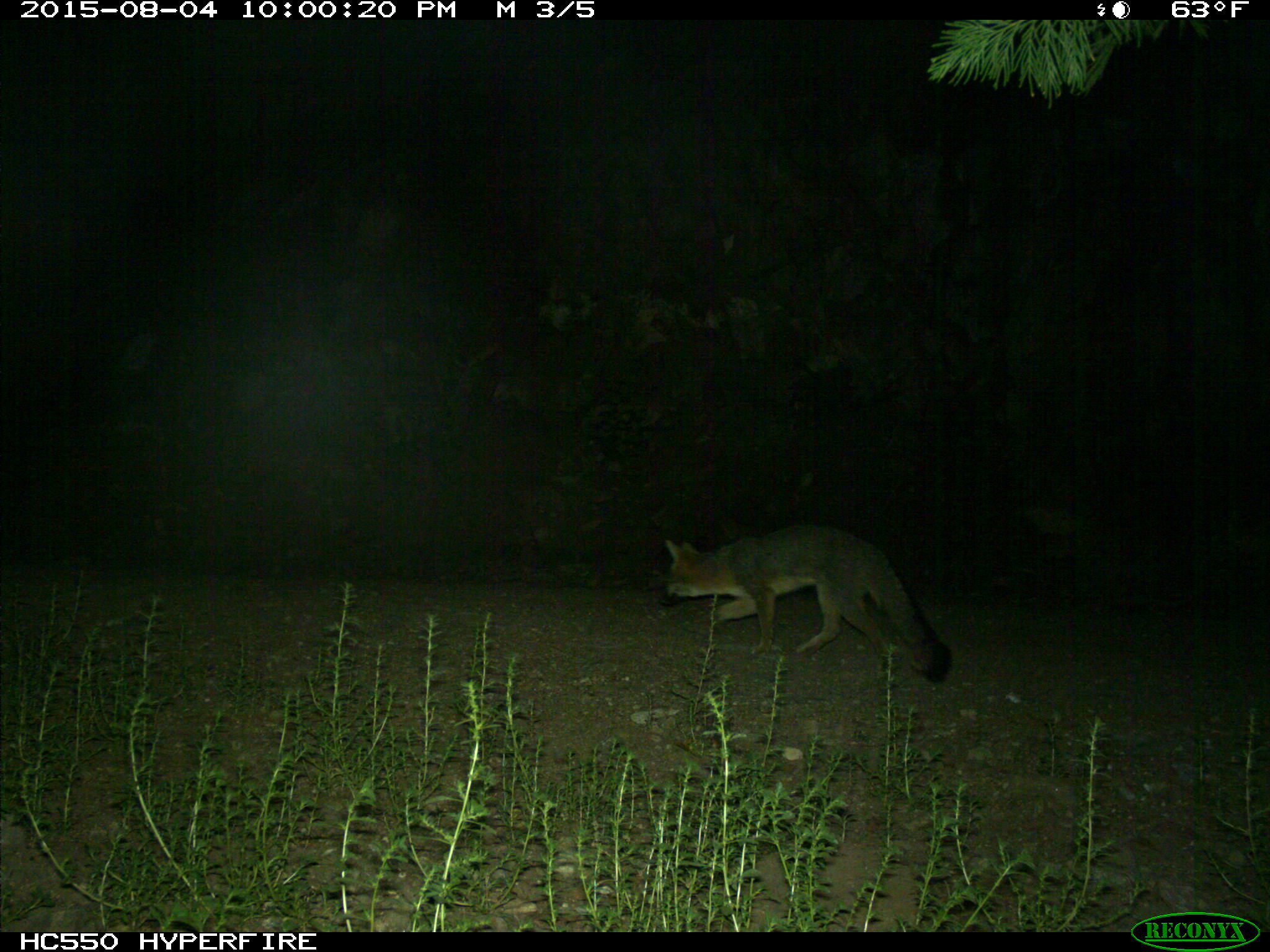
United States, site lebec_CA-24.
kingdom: Animalia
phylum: Chordata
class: Mammalia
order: Carnivora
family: Canidae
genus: Urocyon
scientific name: Urocyon cinereoargenteus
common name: gray fox